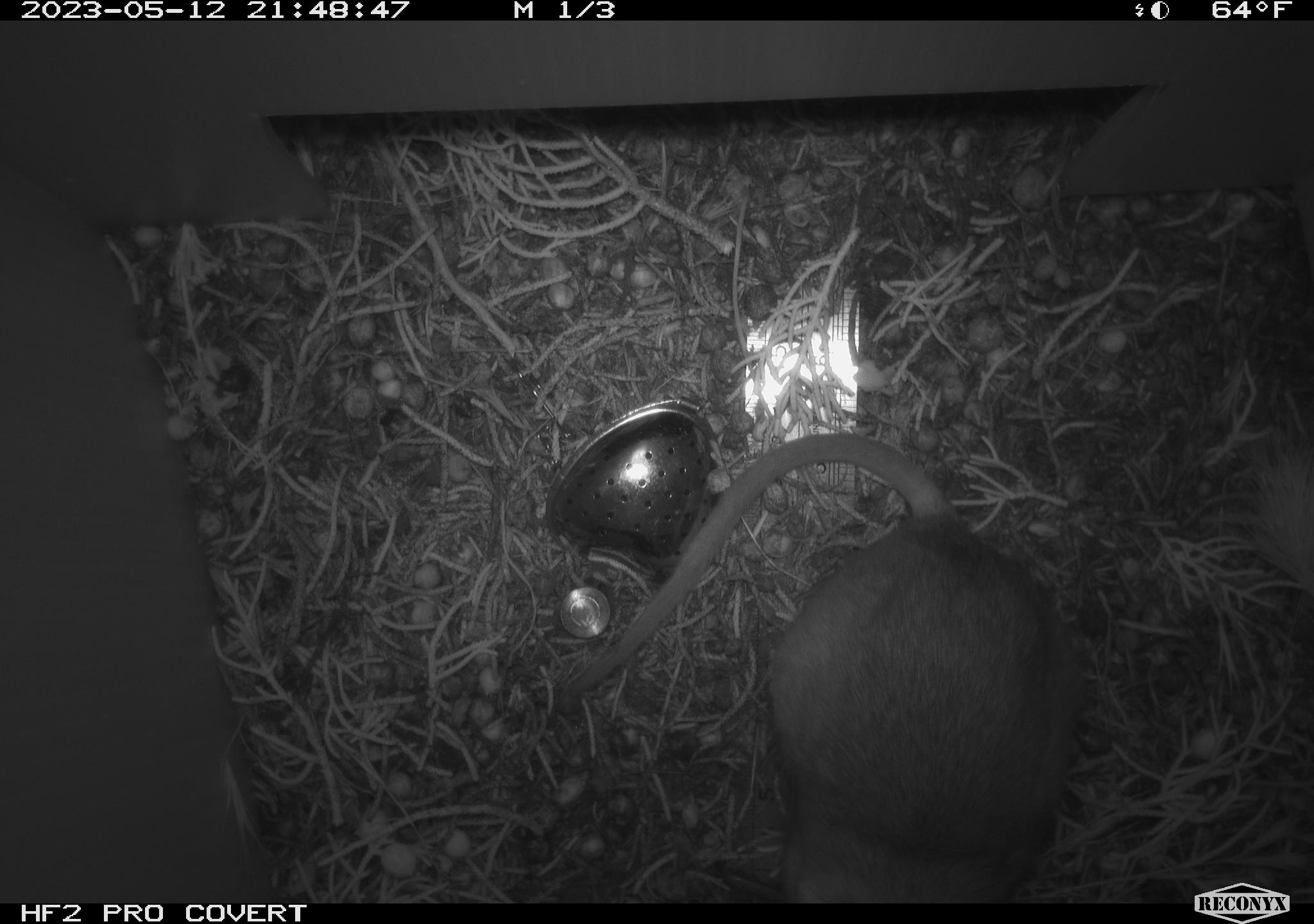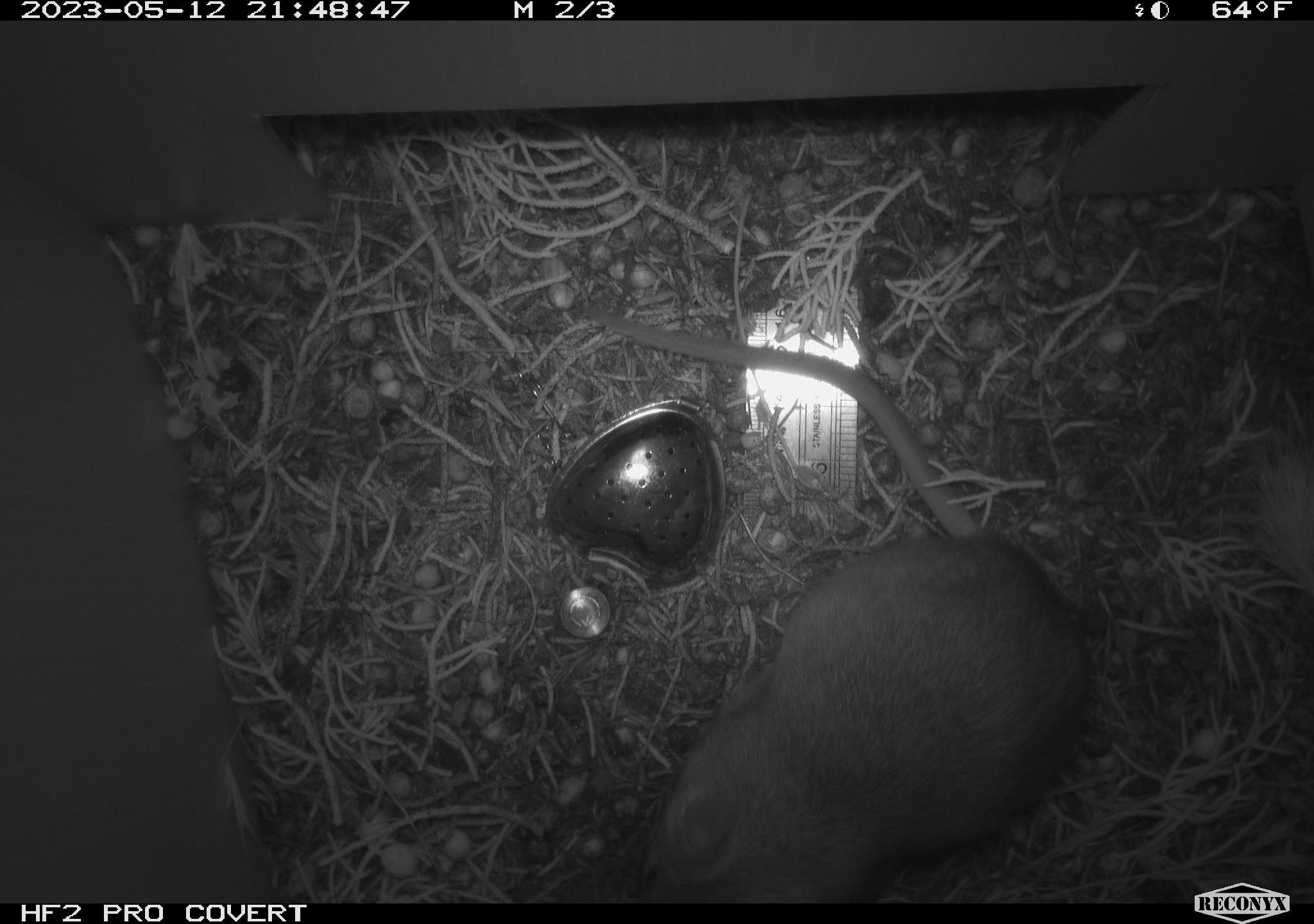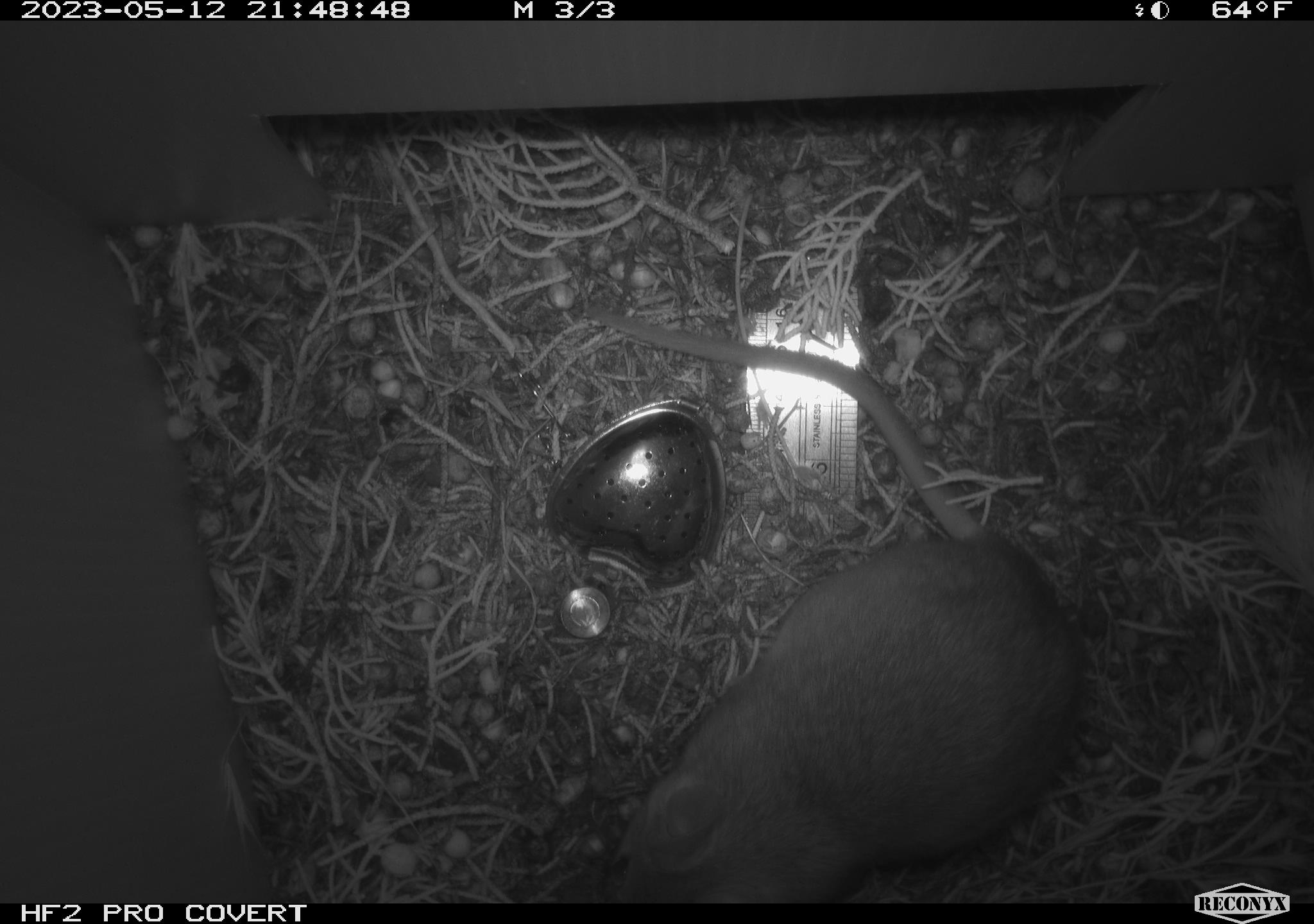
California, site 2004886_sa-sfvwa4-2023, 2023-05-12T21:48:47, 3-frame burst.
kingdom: Animalia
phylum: Chordata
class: Mammalia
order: Rodentia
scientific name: Rodentia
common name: mouse species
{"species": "mouse species (Rodentia)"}